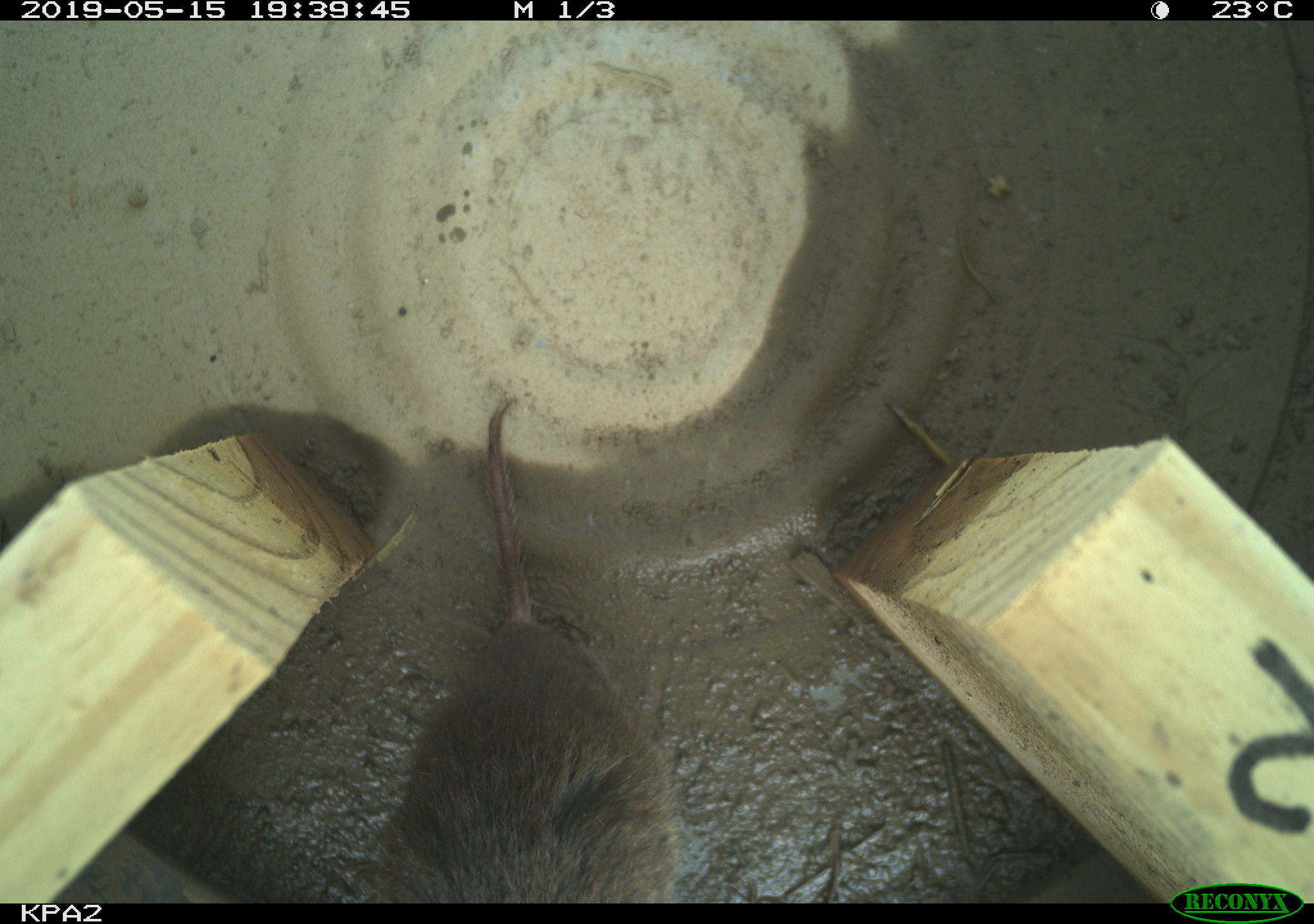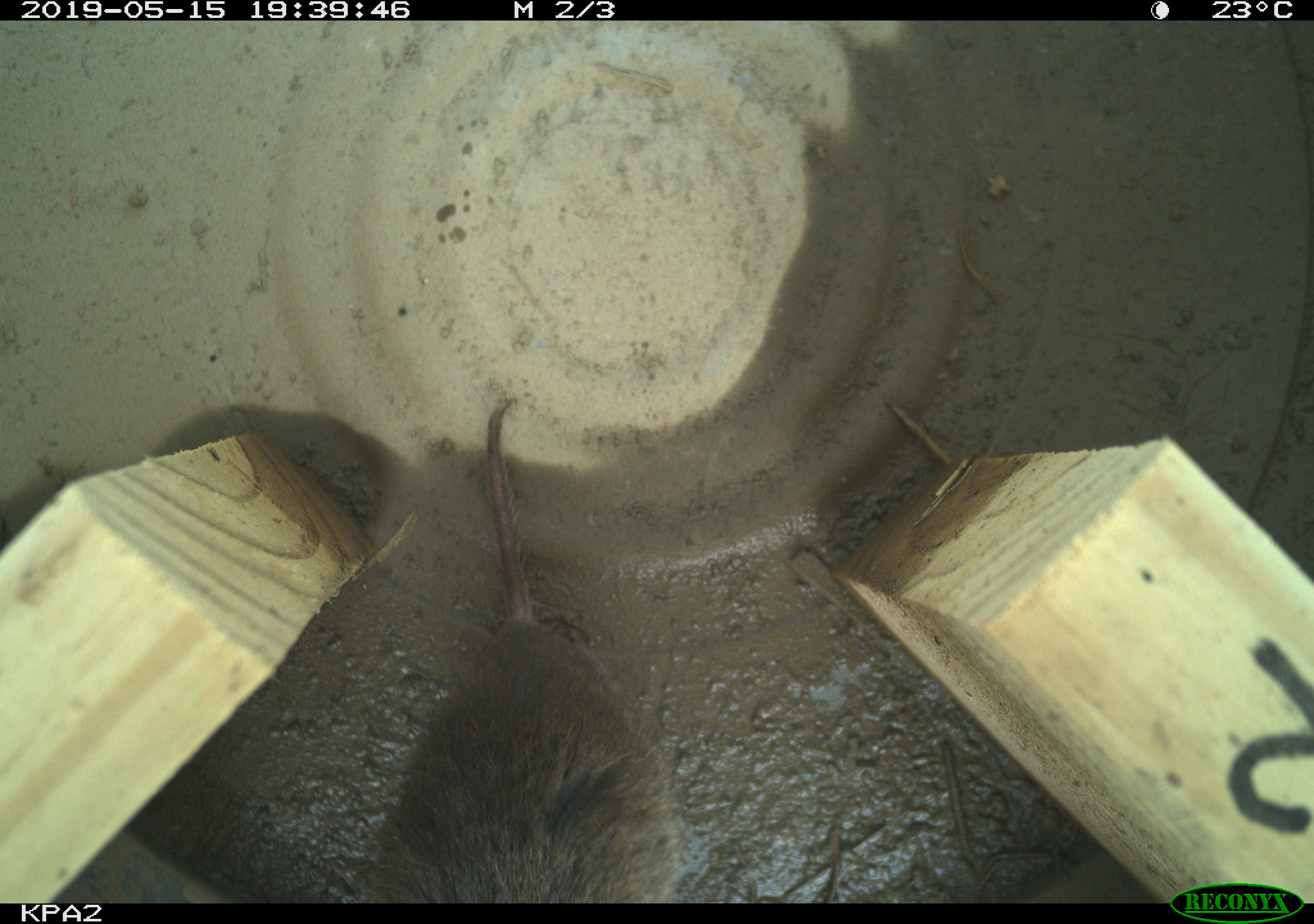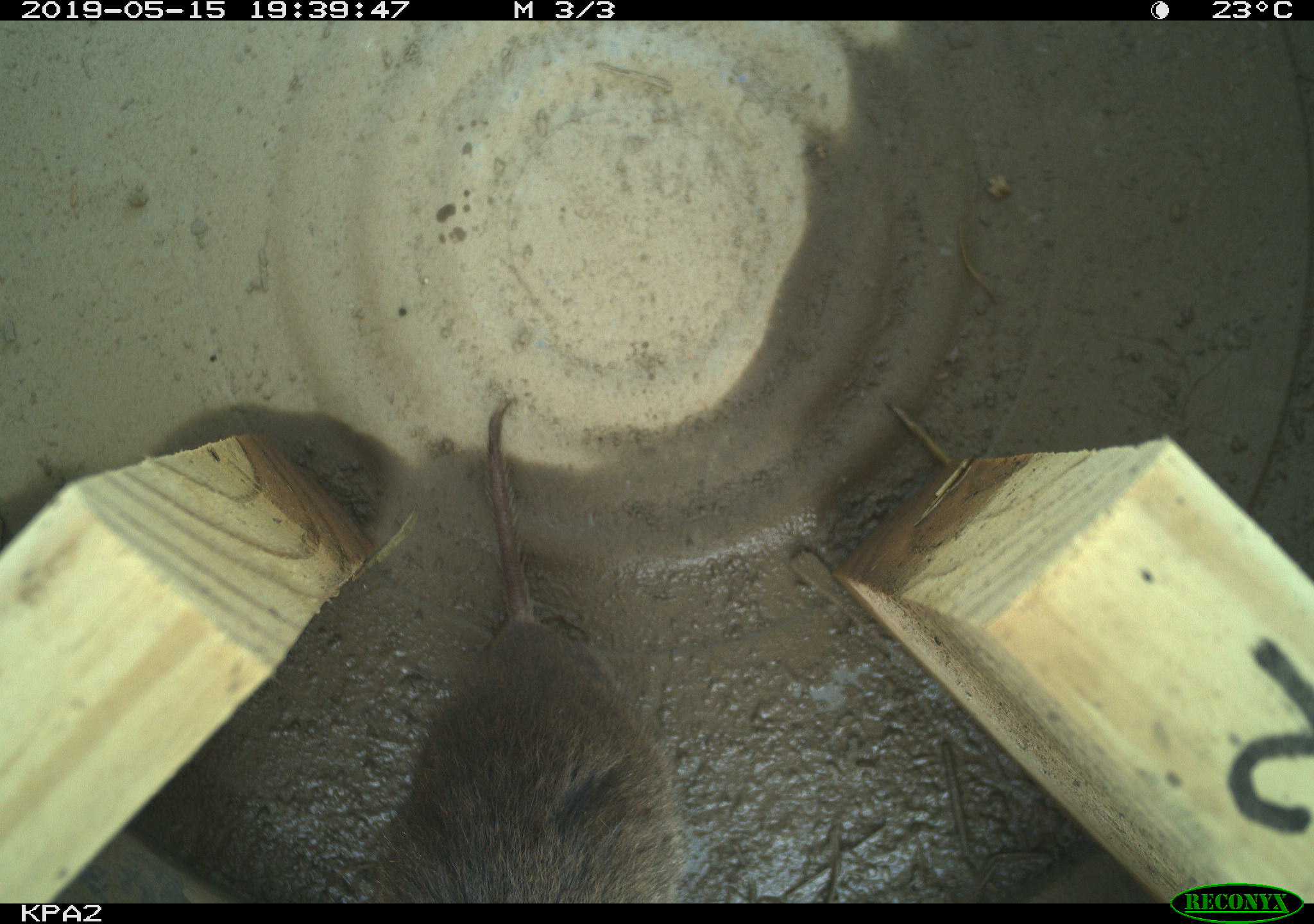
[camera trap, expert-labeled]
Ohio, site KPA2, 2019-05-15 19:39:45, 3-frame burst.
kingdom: Animalia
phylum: Chordata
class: Mammalia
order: Rodentia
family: Cricetidae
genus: Microtus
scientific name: Microtus pennsylvanicus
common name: meadow vole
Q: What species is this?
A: Meadow vole (Microtus pennsylvanicus).